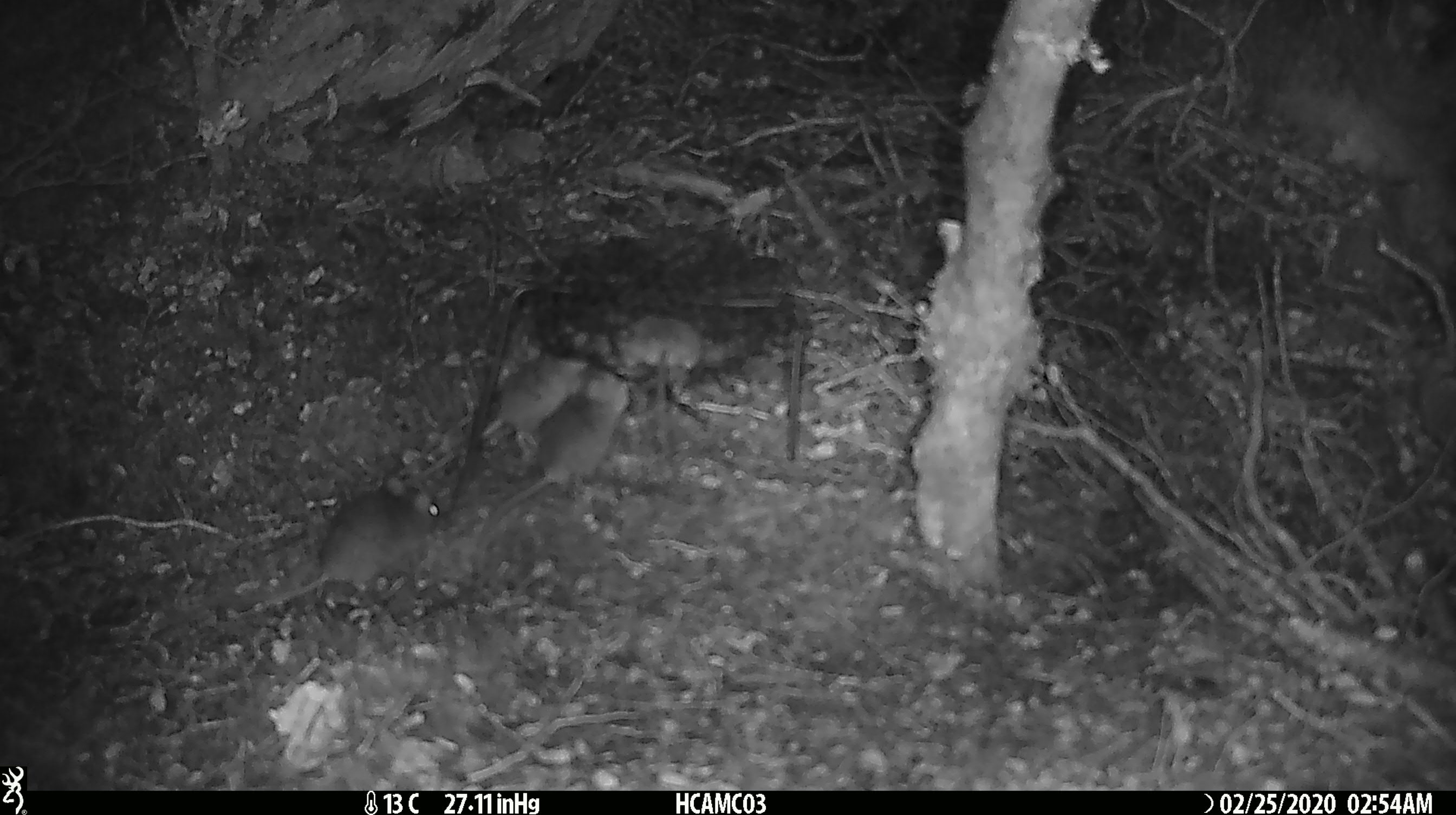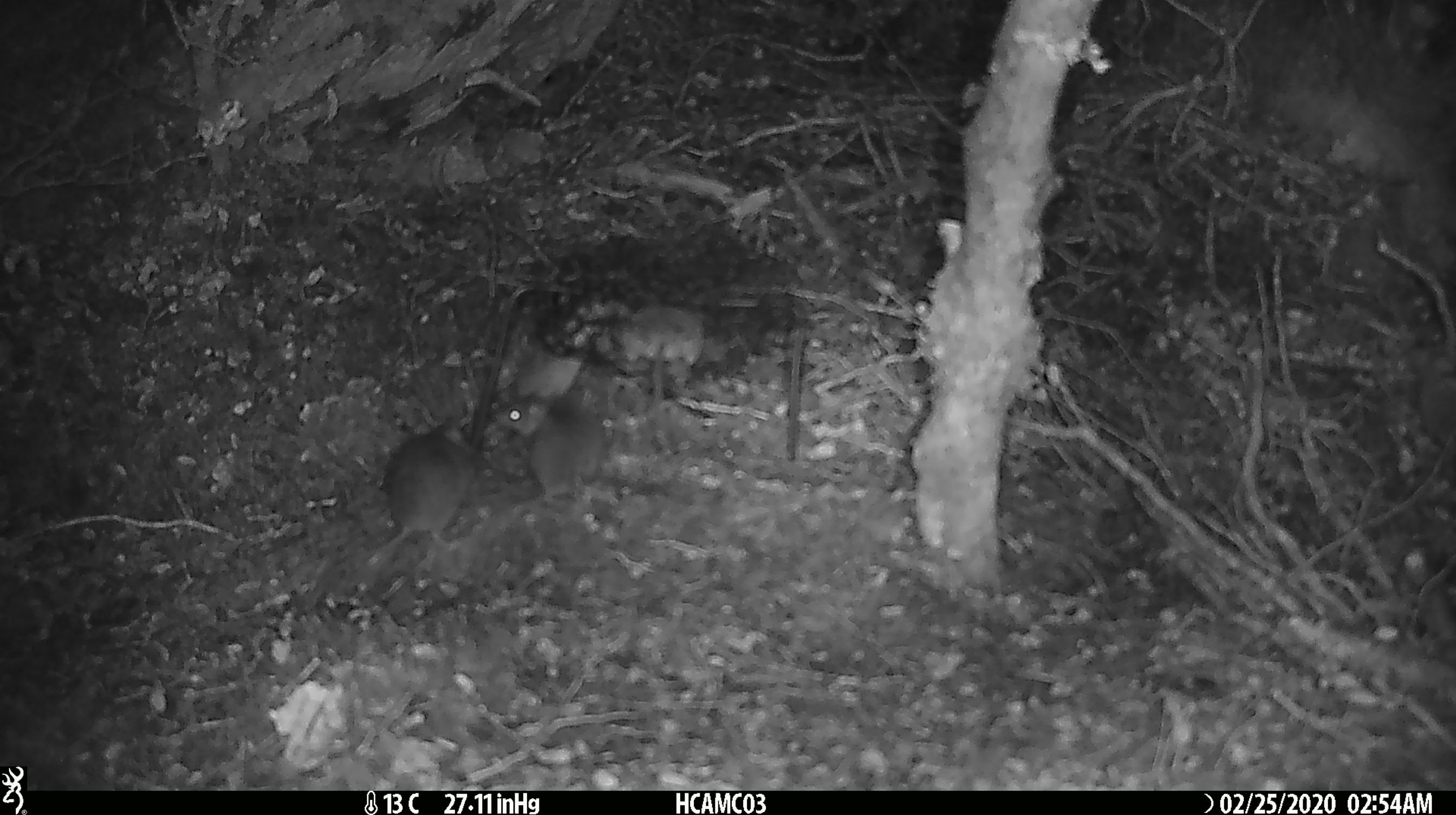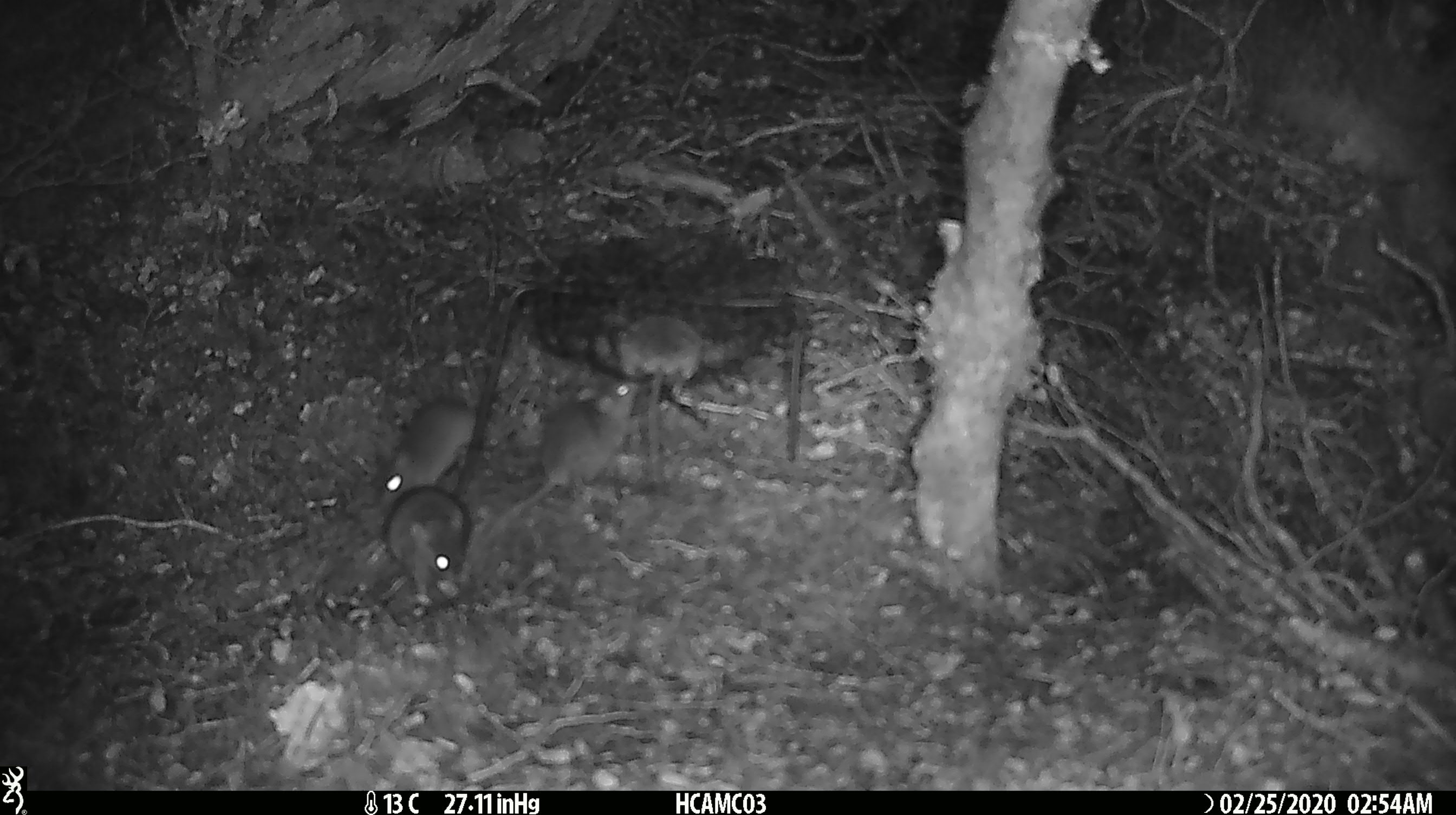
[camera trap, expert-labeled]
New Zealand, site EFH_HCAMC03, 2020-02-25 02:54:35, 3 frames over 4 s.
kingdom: Animalia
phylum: Chordata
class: Mammalia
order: Rodentia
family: Muridae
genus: Mus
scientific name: Mus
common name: mouse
Mouse (Mus).